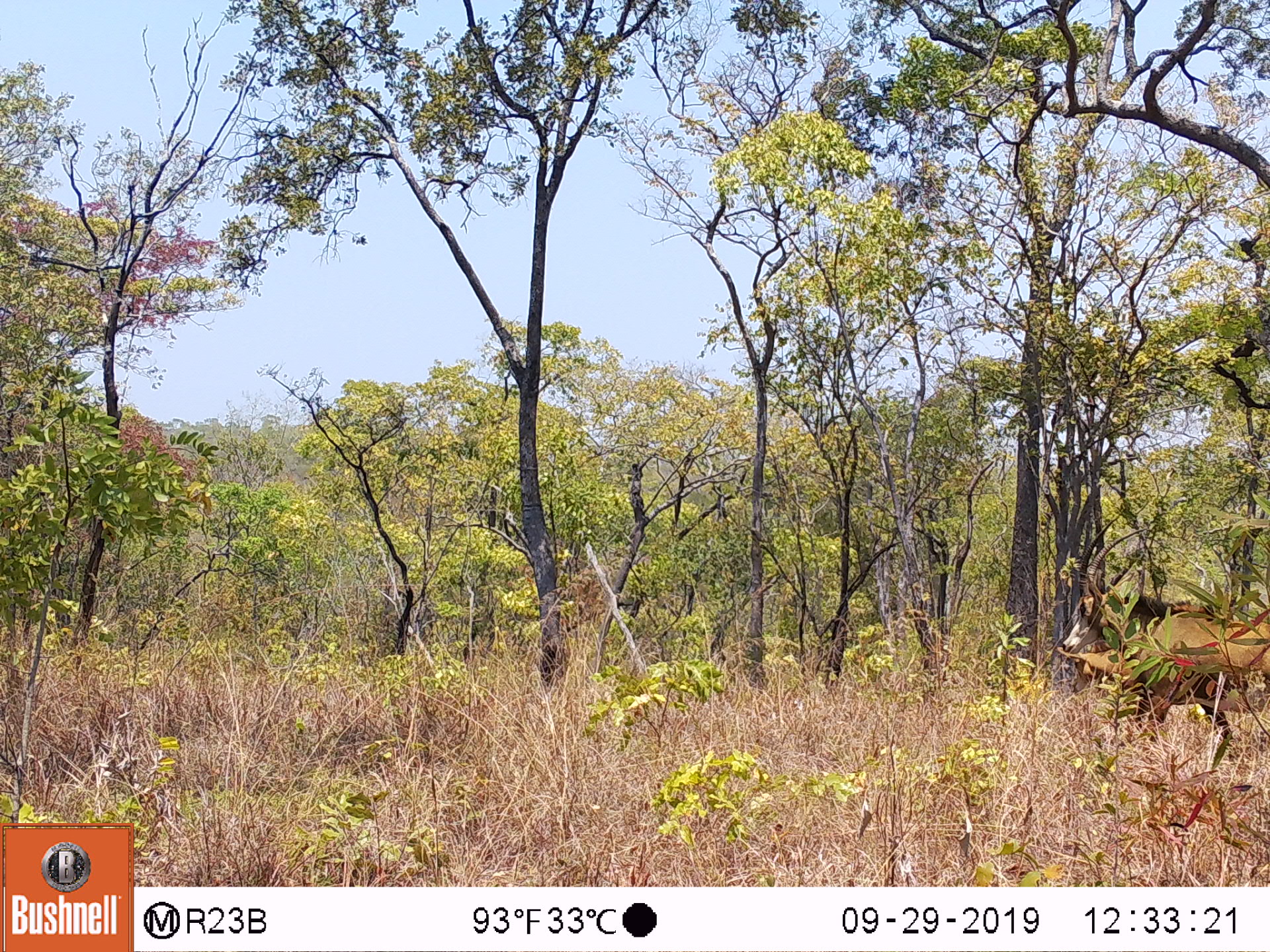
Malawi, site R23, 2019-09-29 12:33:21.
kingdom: Animalia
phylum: Chordata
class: Mammalia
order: Artiodactyla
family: Bovidae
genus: Hippotragus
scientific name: Hippotragus niger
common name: sable antelope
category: sable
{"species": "sable (sable antelope) (Hippotragus niger)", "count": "1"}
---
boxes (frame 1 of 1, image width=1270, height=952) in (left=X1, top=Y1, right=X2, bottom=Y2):
sable: (left=1057, top=523, right=1268, bottom=772)